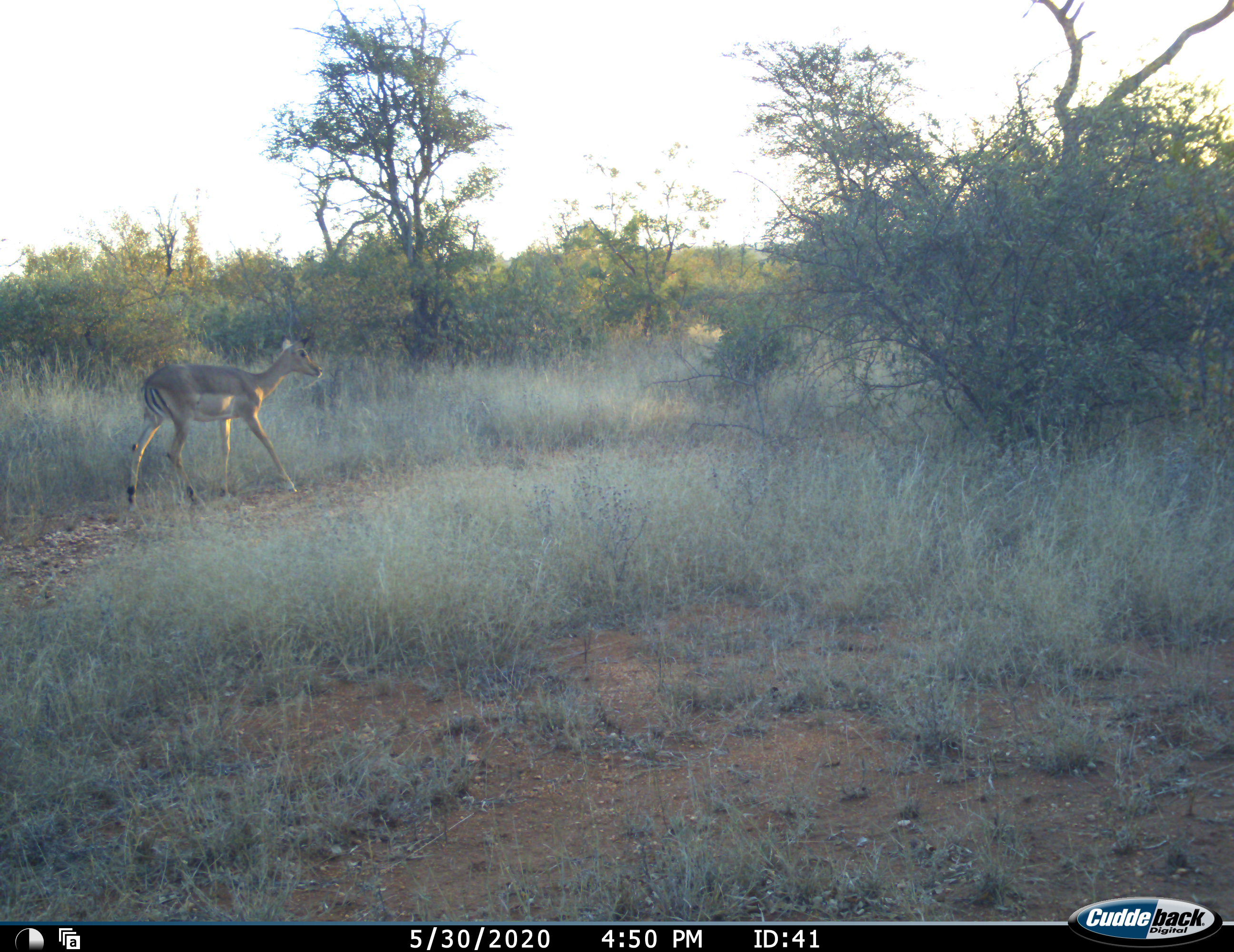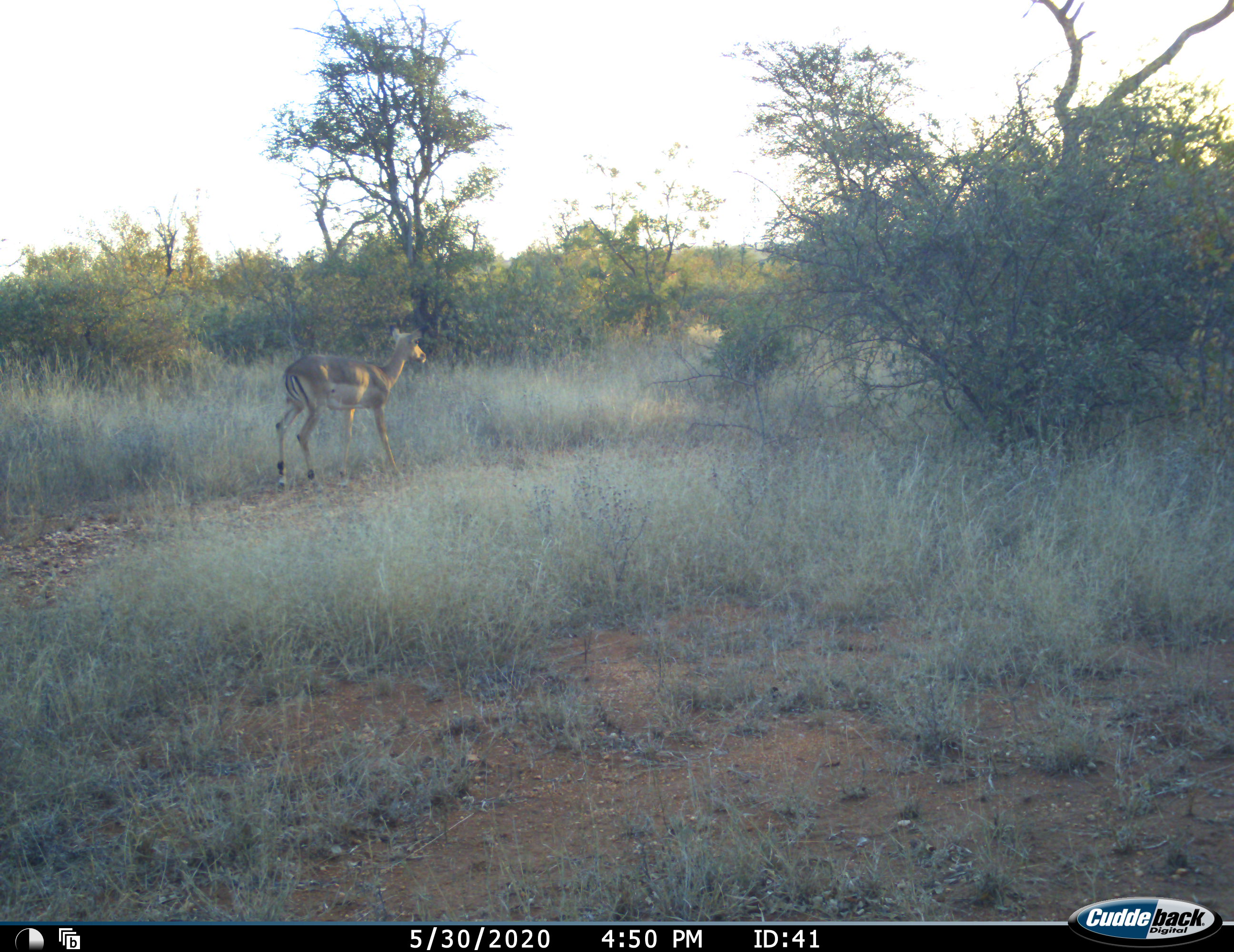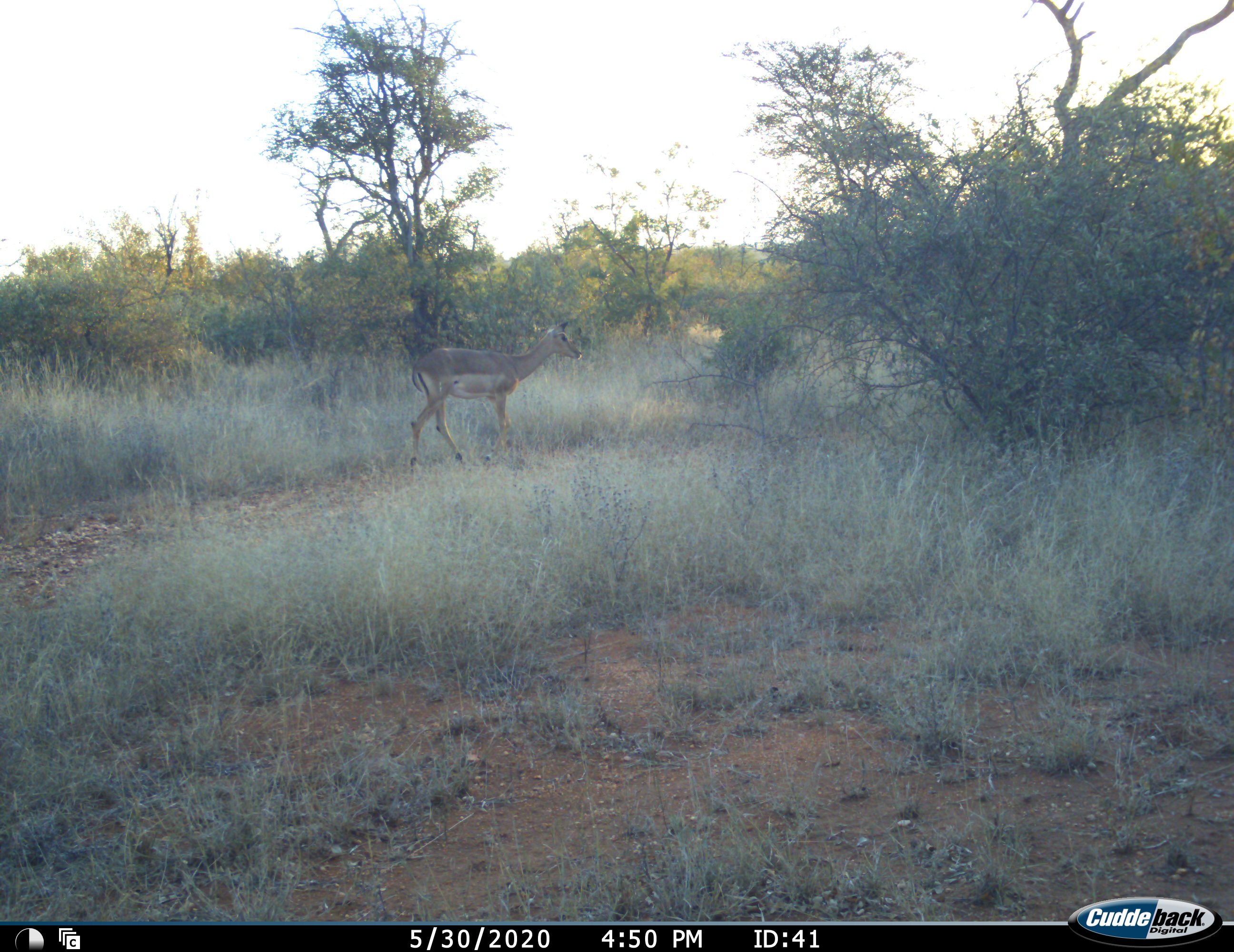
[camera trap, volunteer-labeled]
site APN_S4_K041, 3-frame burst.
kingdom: Animalia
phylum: Chordata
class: Mammalia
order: Artiodactyla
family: Bovidae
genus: Aepyceros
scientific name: Aepyceros melampus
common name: impala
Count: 1.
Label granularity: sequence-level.